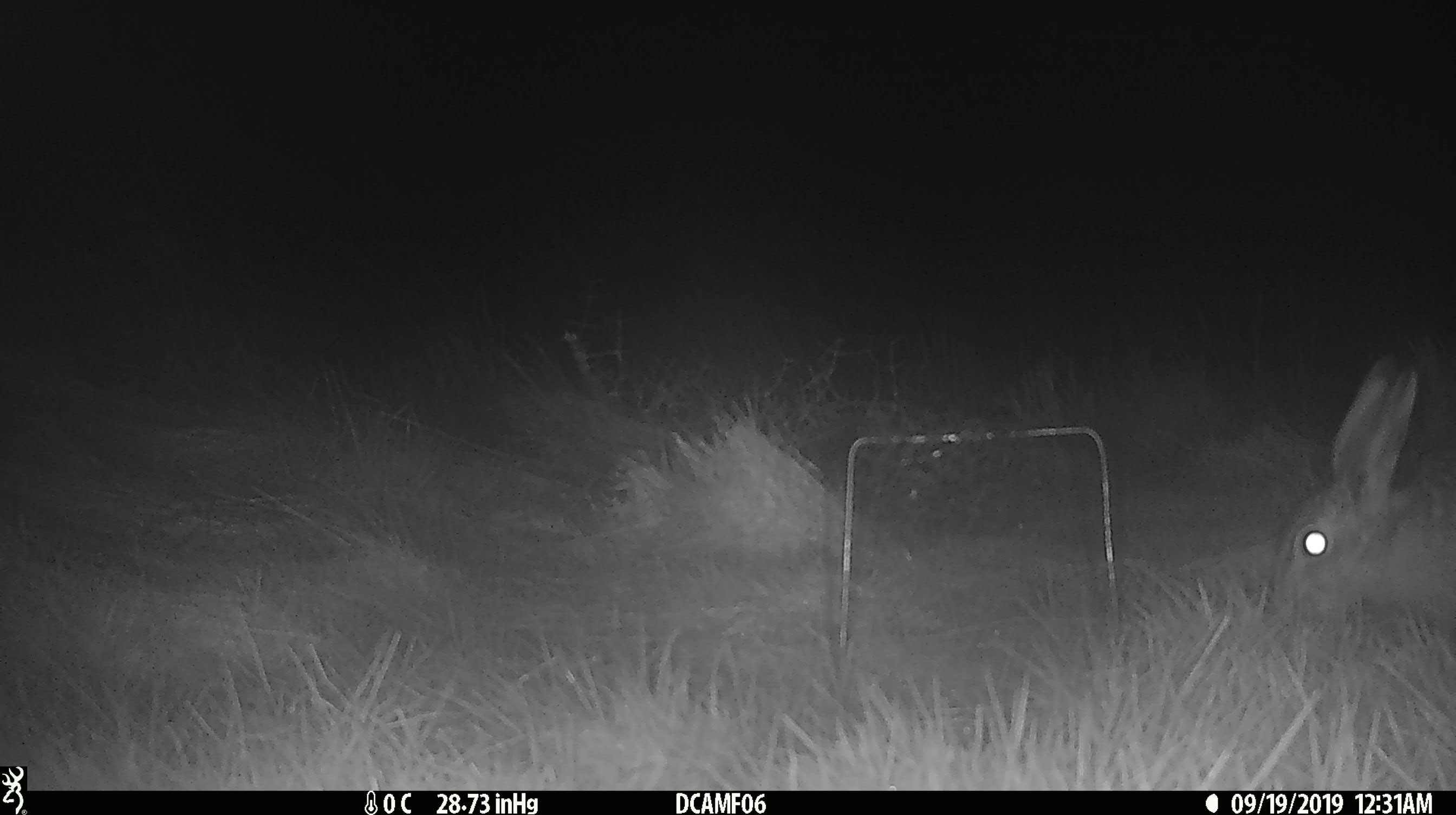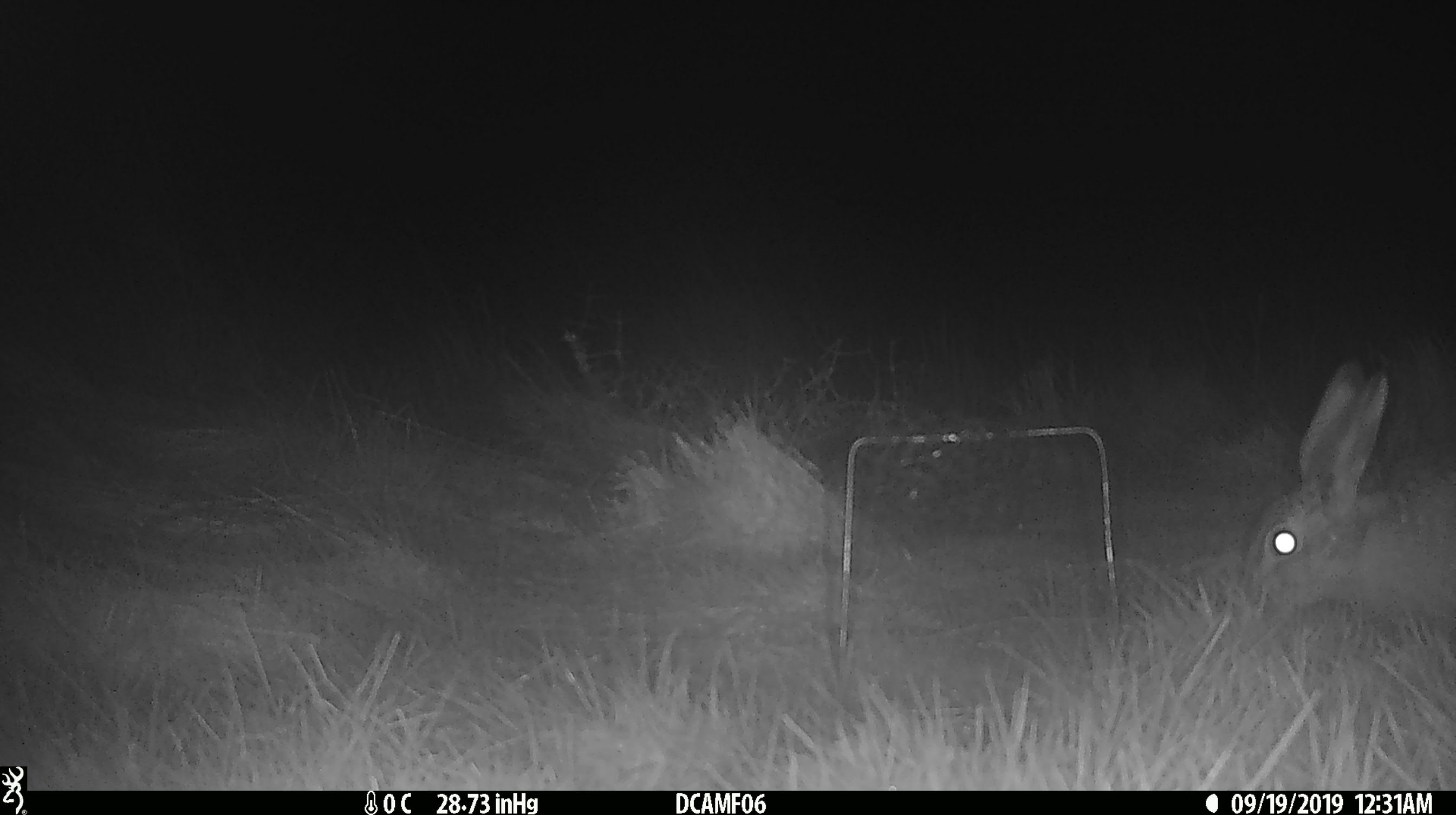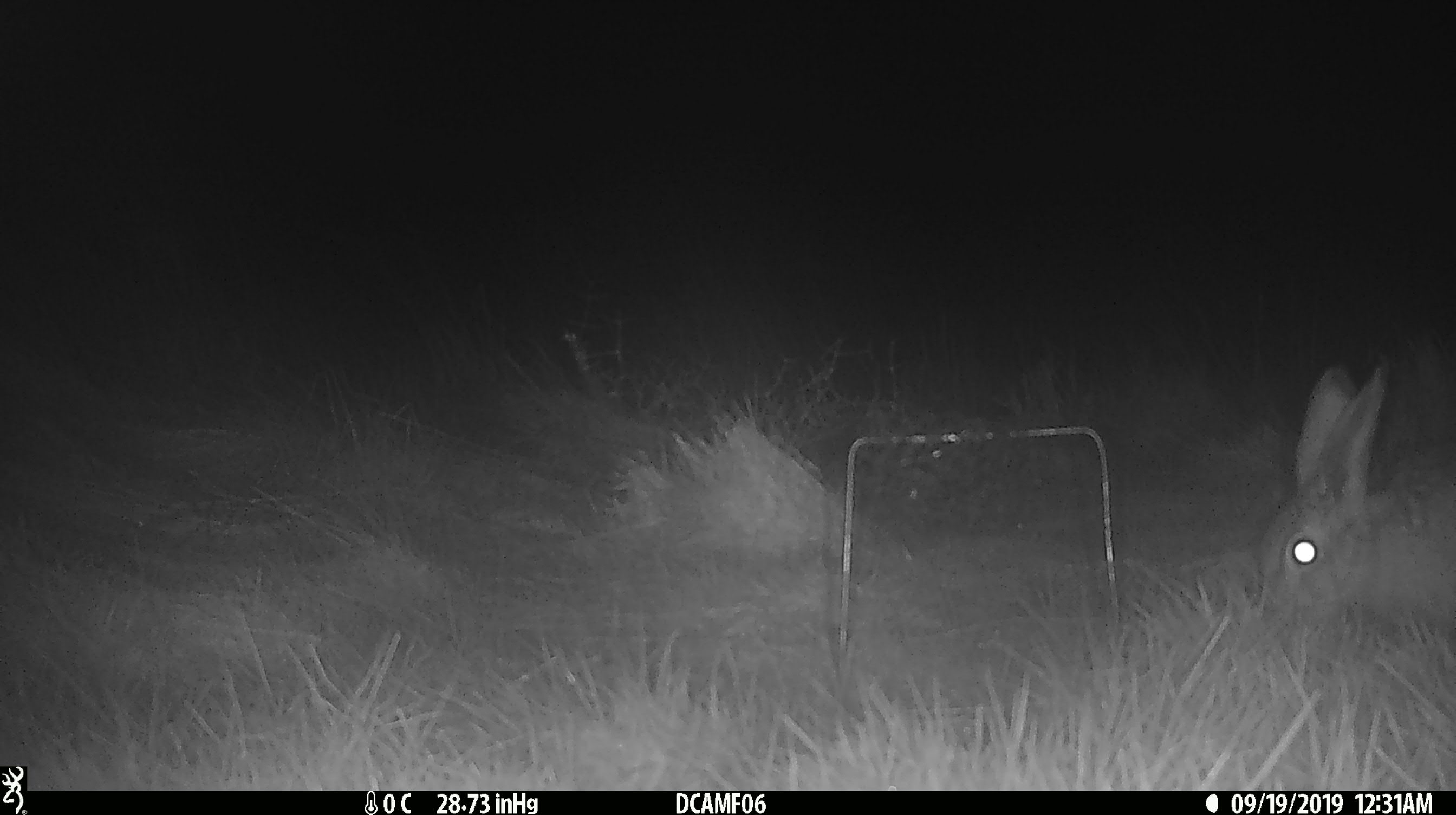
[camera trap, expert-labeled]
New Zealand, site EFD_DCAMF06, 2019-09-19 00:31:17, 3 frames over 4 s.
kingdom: Animalia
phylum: Chordata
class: Mammalia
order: Lagomorpha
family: Leporidae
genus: Lepus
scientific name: Lepus europaeus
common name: brown hare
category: hare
Hare (brown hare) (Lepus europaeus).